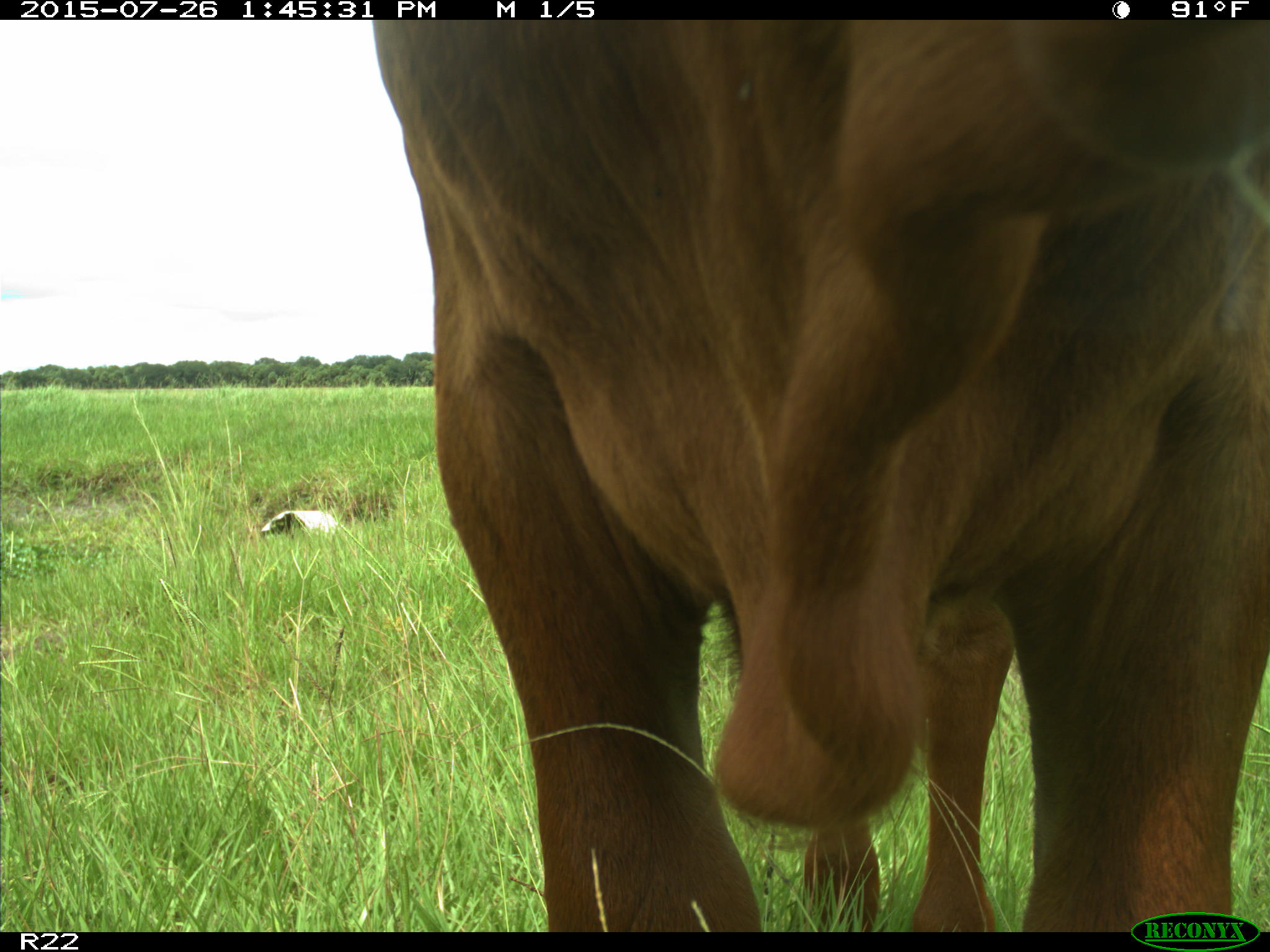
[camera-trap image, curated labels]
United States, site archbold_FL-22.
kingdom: Animalia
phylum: Chordata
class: Mammalia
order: Artiodactyla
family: Bovidae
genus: Bos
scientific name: Bos taurus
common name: domestic cow